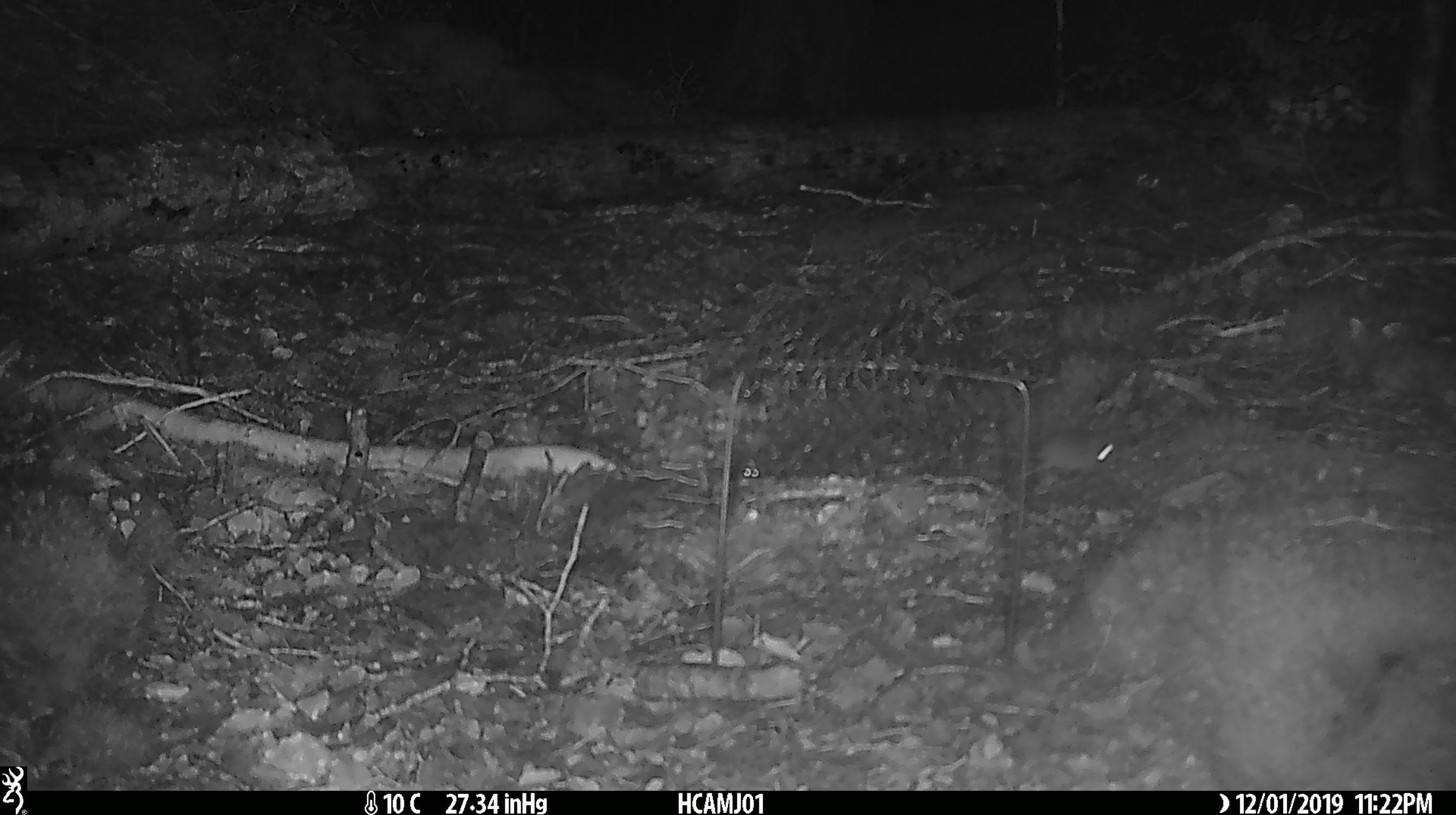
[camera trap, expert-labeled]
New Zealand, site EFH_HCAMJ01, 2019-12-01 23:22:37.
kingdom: Animalia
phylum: Chordata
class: Mammalia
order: Rodentia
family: Muridae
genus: Mus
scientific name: Mus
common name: mouse